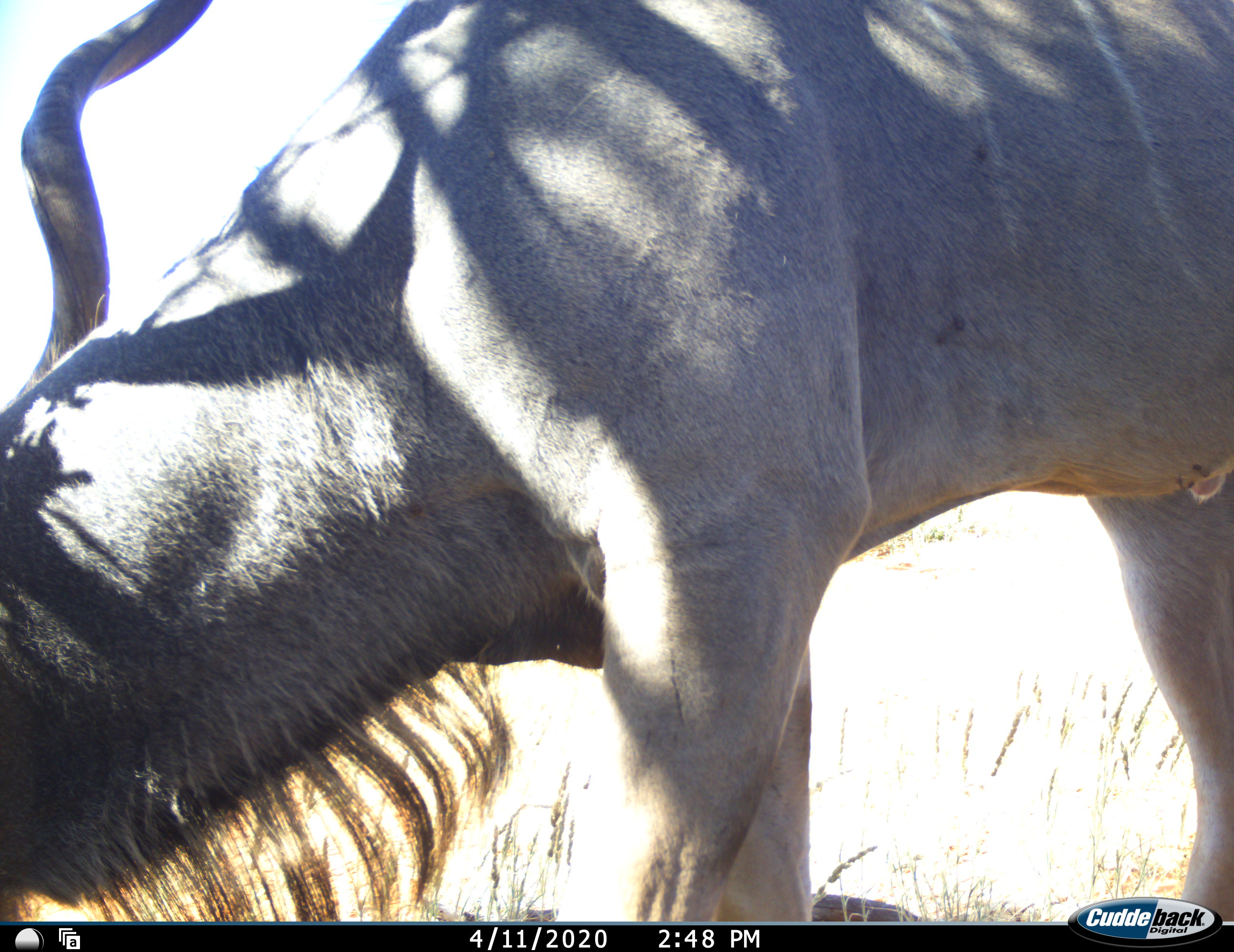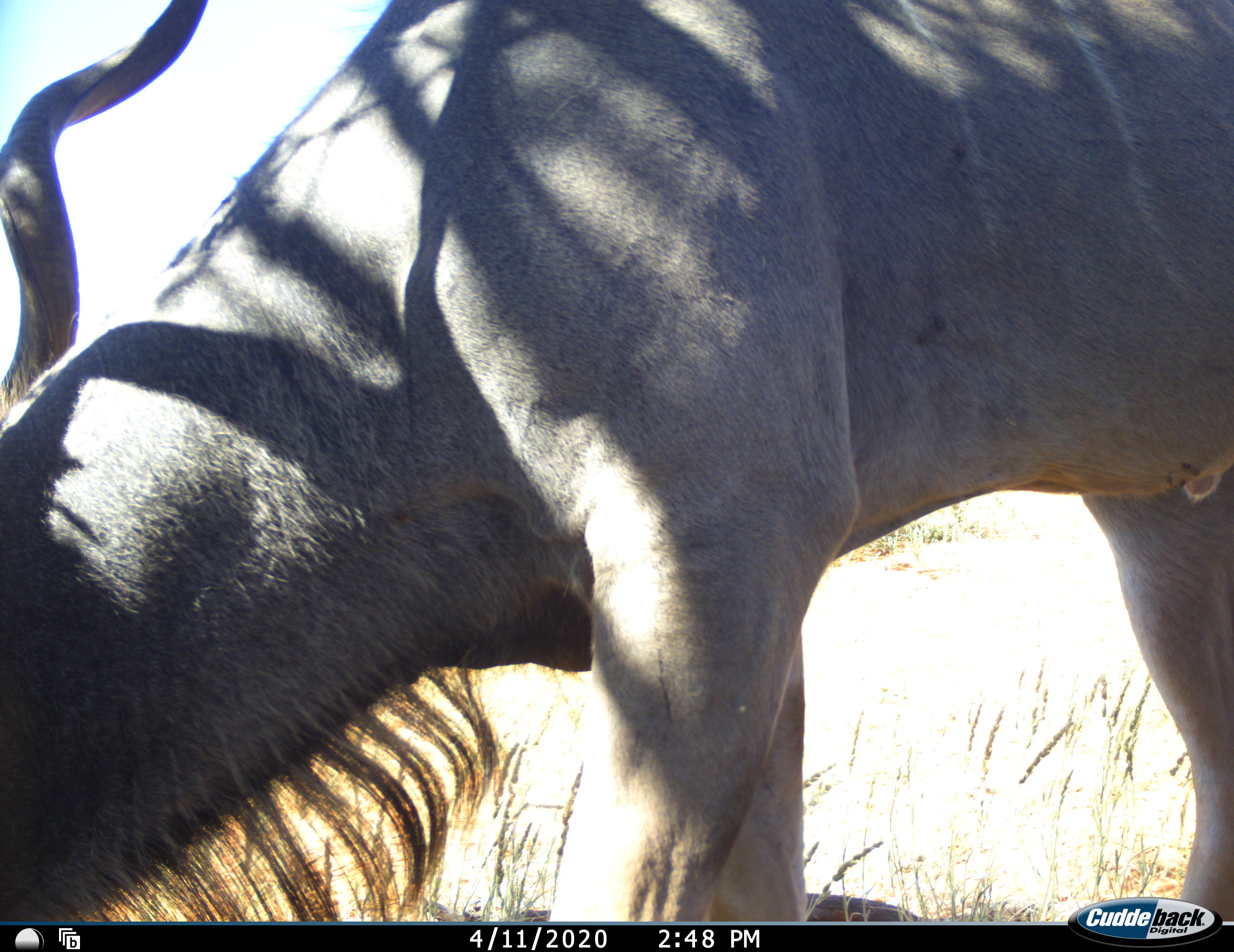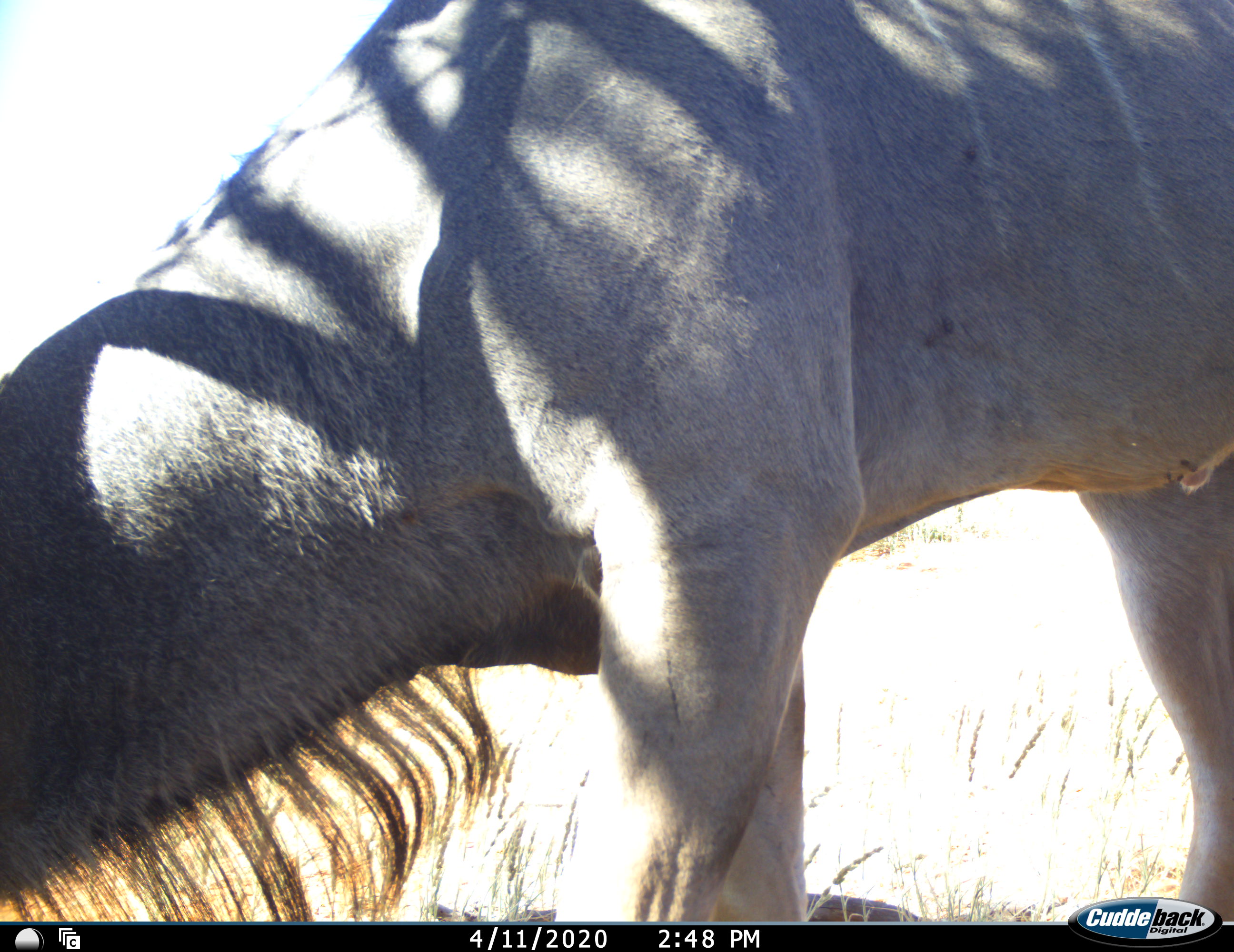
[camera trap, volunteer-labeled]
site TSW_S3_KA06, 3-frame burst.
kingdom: Animalia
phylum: Chordata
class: Mammalia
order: Artiodactyla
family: Bovidae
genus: Tragelaphus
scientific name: Tragelaphus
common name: kudu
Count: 1.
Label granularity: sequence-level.